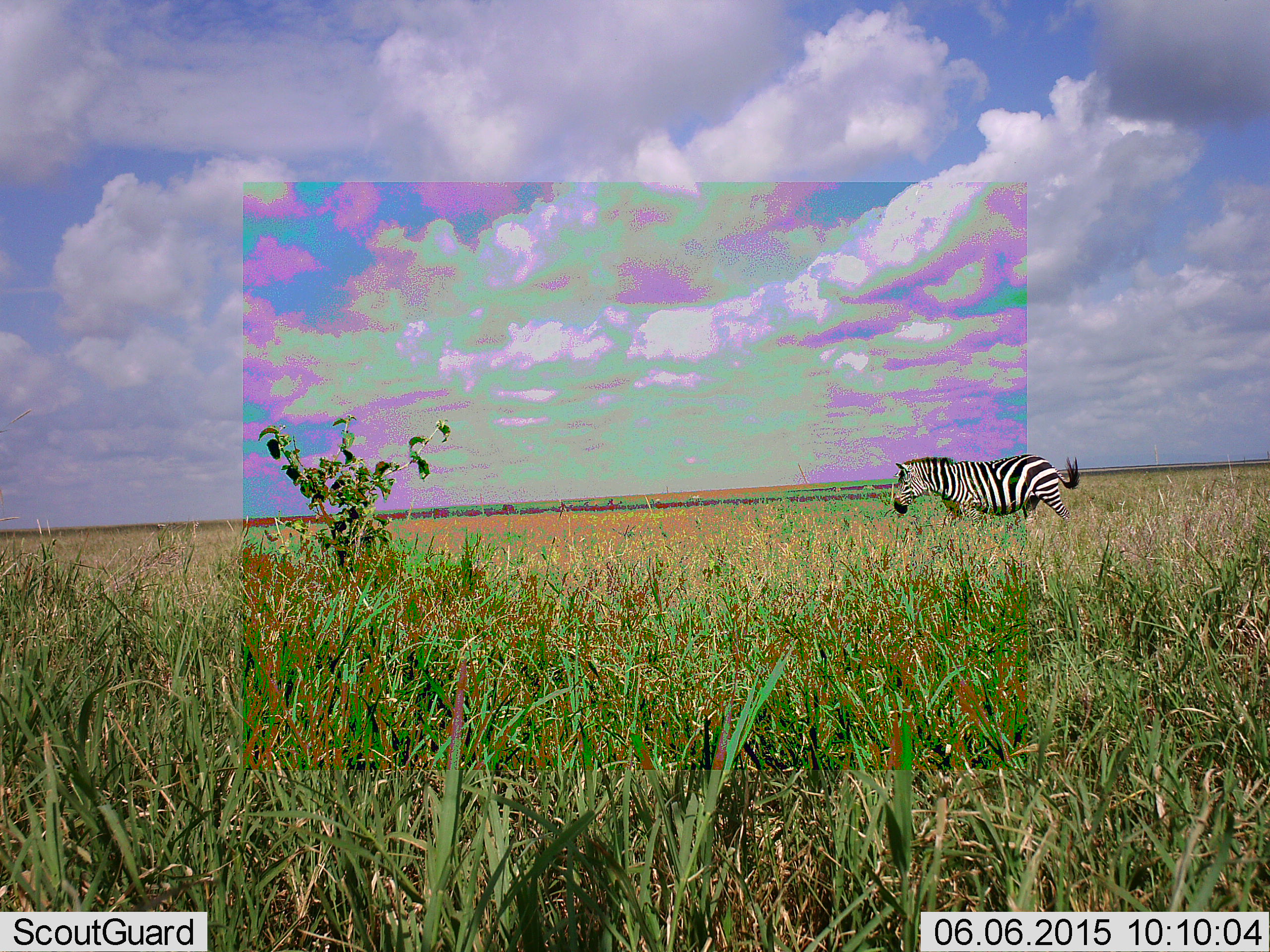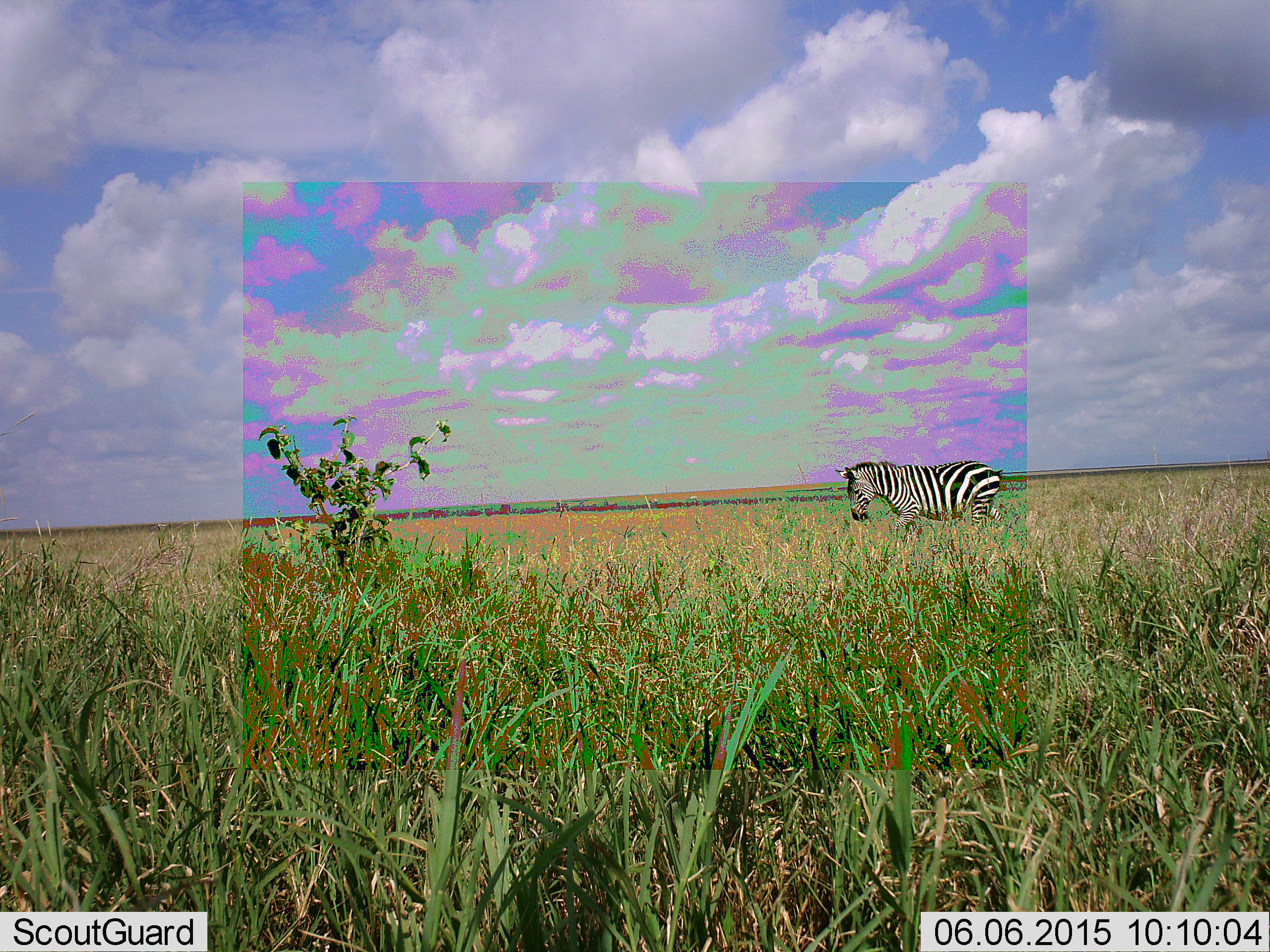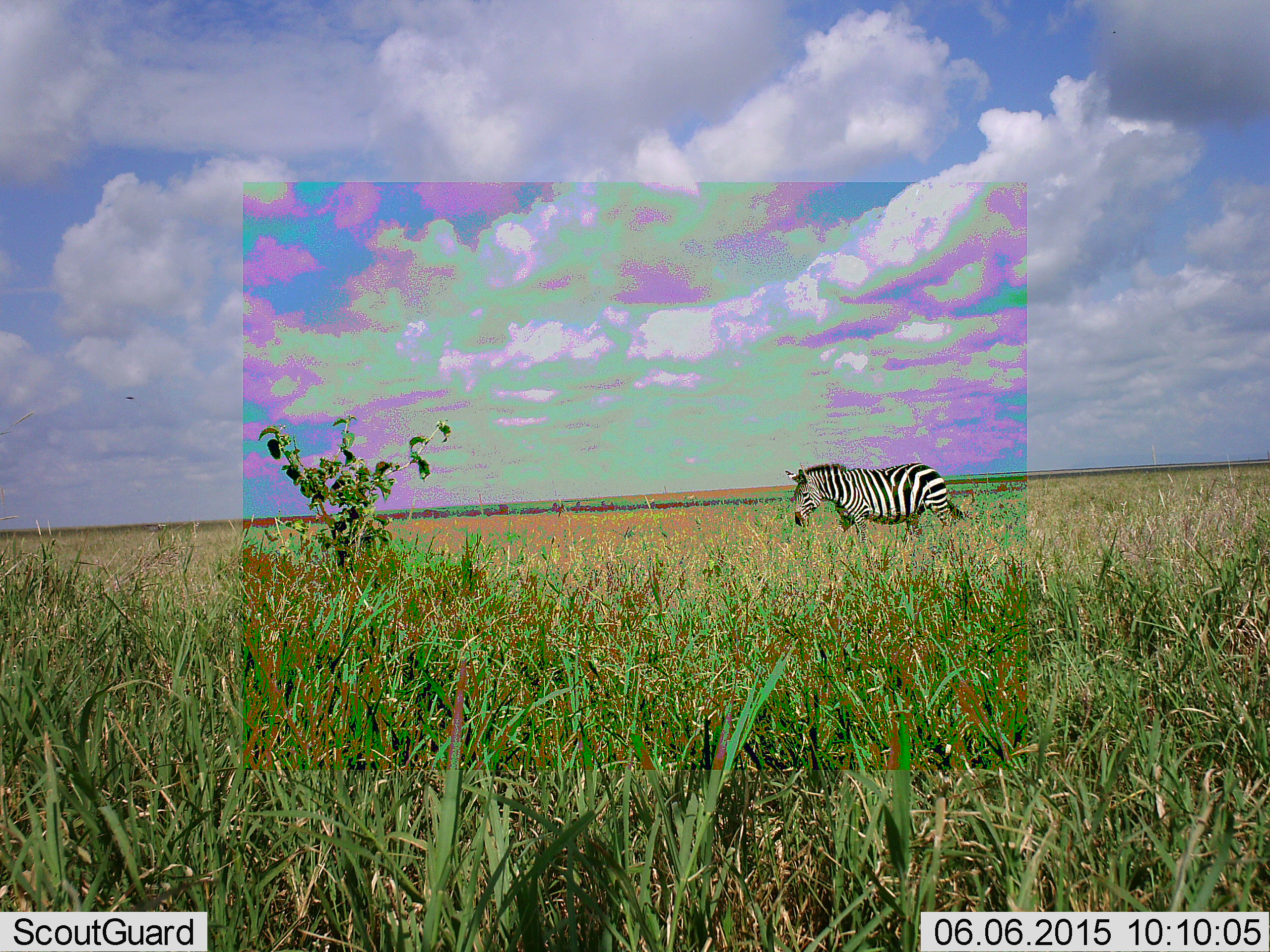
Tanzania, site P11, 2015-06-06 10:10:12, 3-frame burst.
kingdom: Animalia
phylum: Chordata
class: Mammalia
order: Perissodactyla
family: Equidae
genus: Equus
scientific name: Equus quagga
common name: plains zebra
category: zebra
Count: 1.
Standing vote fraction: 0%.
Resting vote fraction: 0%.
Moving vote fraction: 90%.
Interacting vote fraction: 0%.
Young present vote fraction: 0%.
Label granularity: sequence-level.